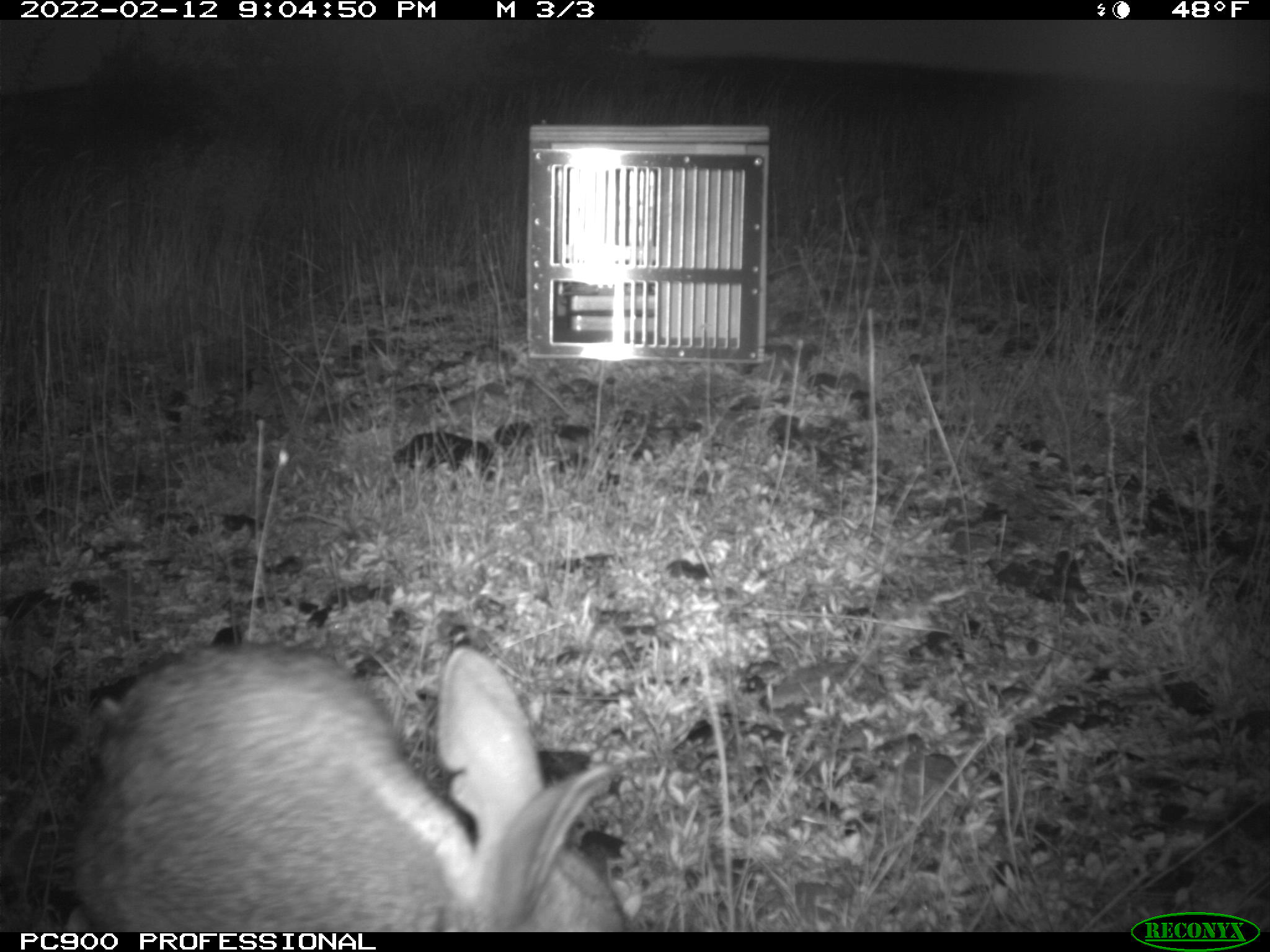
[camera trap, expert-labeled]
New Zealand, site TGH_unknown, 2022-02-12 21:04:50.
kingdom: Animalia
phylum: Chordata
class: Mammalia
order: Lagomorpha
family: Leporidae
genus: Oryctolagus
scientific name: Oryctolagus cuniculus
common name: european rabbit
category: rabbit